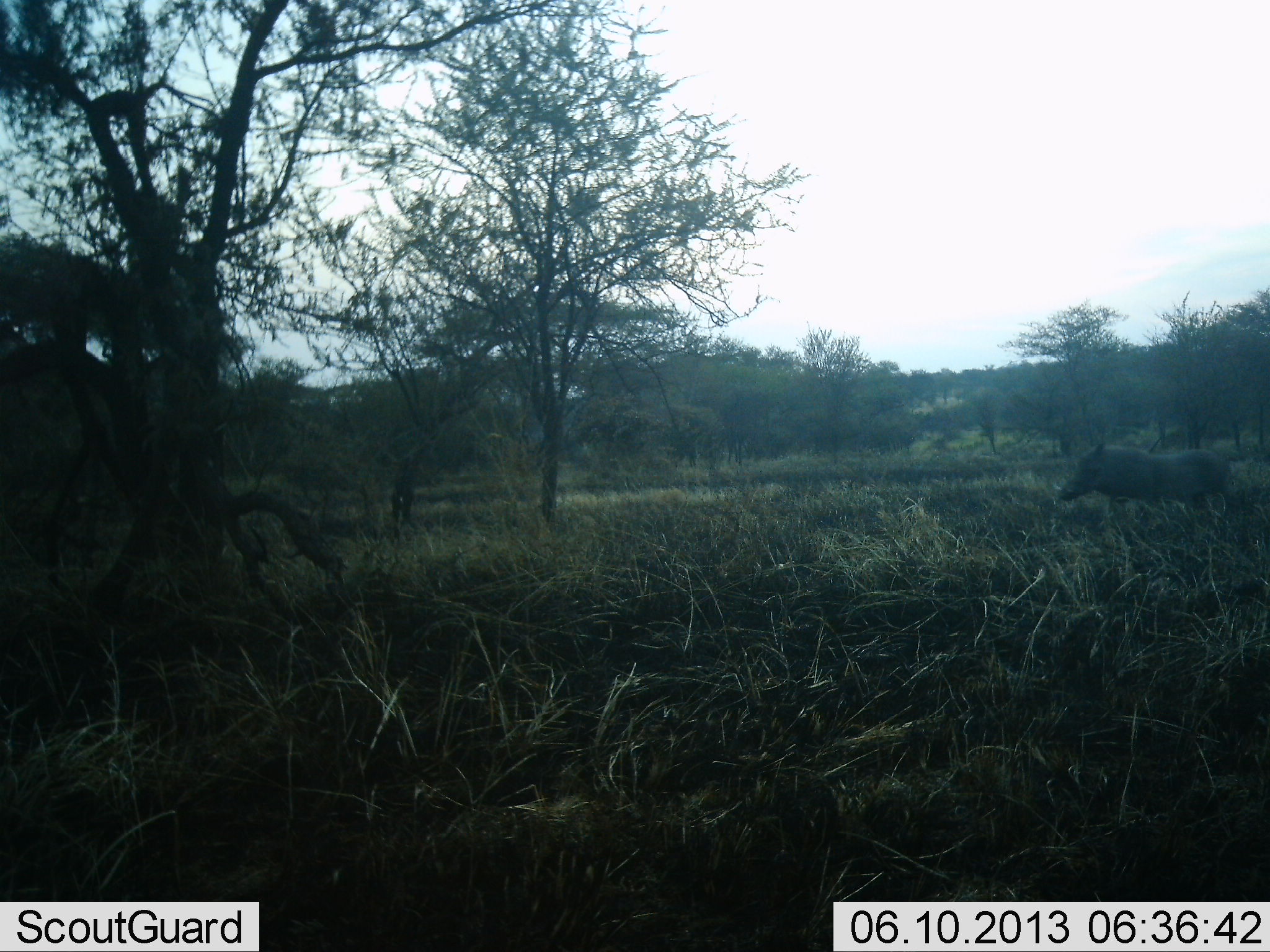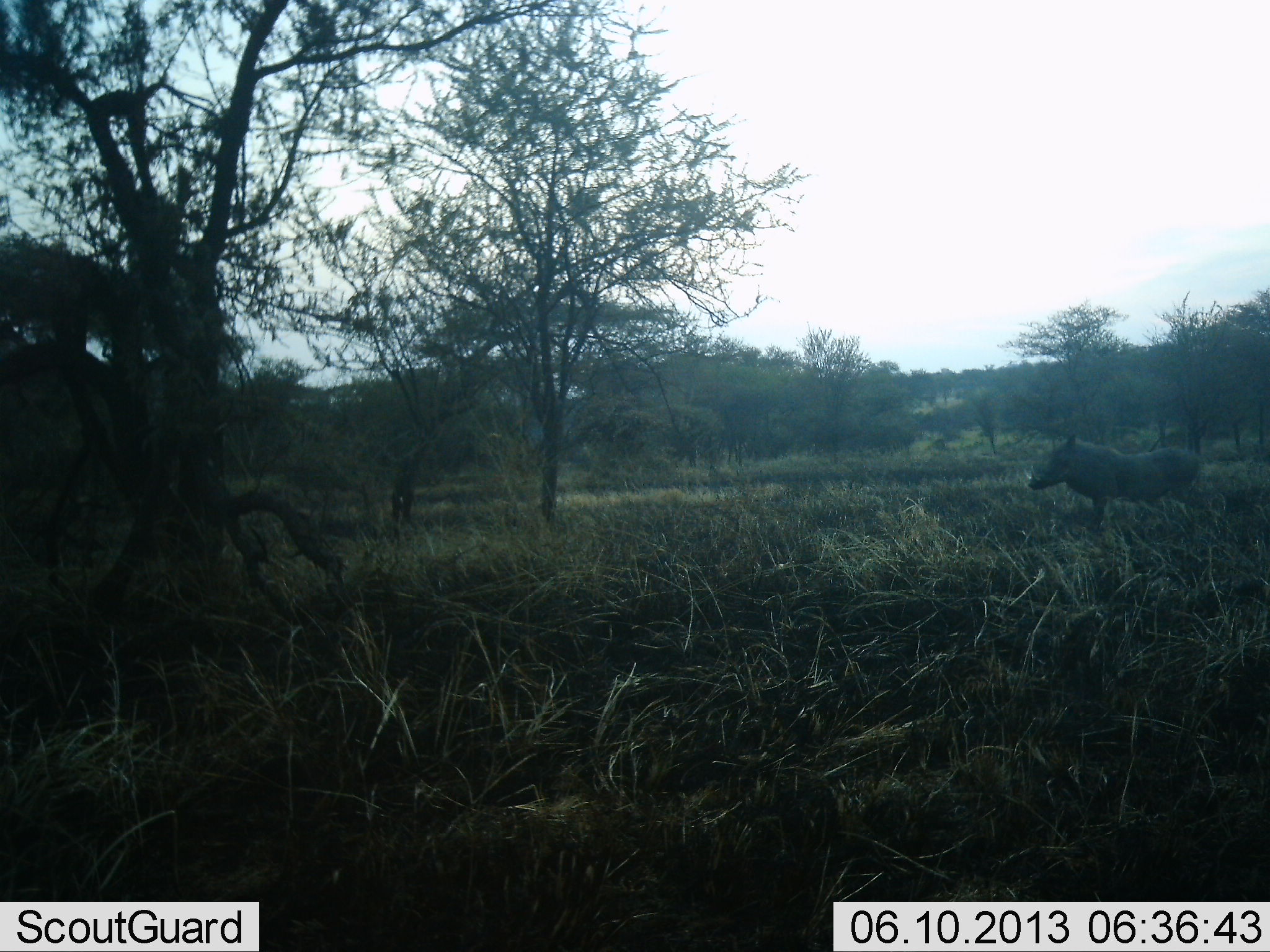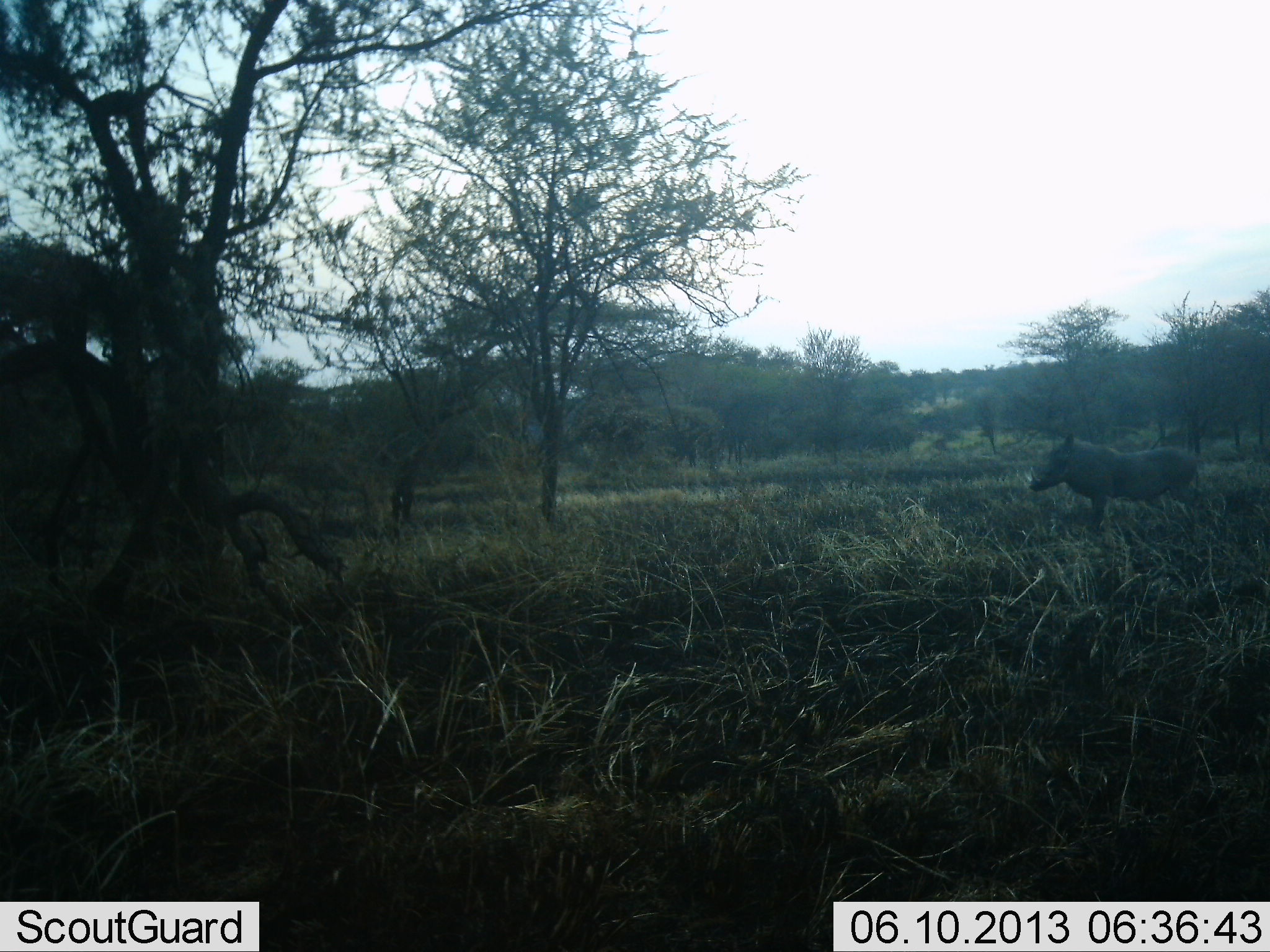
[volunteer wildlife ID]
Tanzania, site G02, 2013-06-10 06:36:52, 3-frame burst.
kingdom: Animalia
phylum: Chordata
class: Mammalia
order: Artiodactyla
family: Suidae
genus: Phacochoerus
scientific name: Phacochoerus africanus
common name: warthog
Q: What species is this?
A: Warthog (Phacochoerus africanus).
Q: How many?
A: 1.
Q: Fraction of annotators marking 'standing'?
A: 56%.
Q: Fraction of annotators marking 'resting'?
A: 0%.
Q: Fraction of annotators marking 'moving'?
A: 44%.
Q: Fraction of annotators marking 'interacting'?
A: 0%.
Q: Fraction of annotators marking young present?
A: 0%.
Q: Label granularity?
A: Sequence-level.